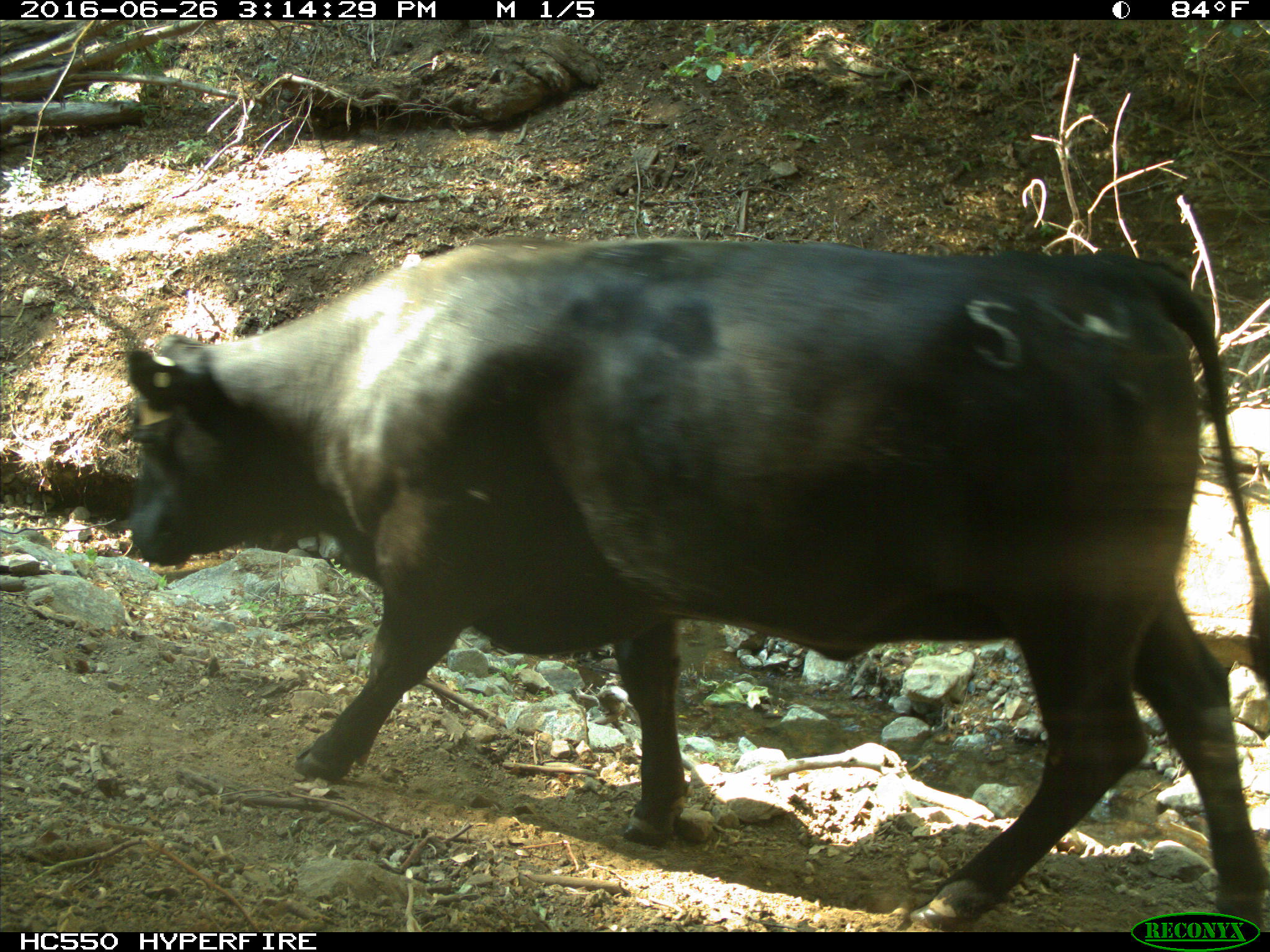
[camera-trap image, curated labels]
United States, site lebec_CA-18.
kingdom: Animalia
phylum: Chordata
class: Mammalia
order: Artiodactyla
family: Bovidae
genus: Bos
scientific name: Bos taurus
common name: domestic cow